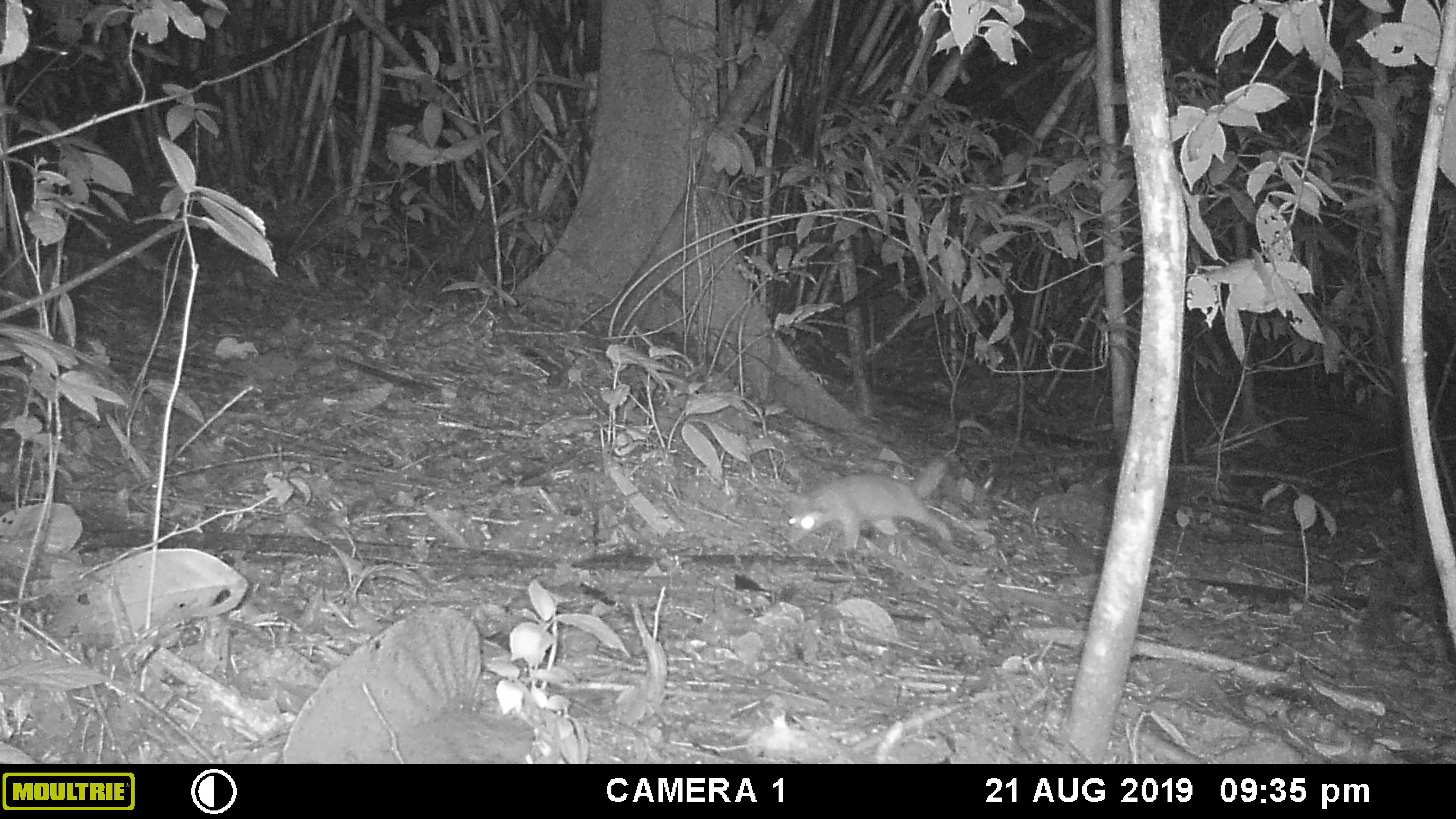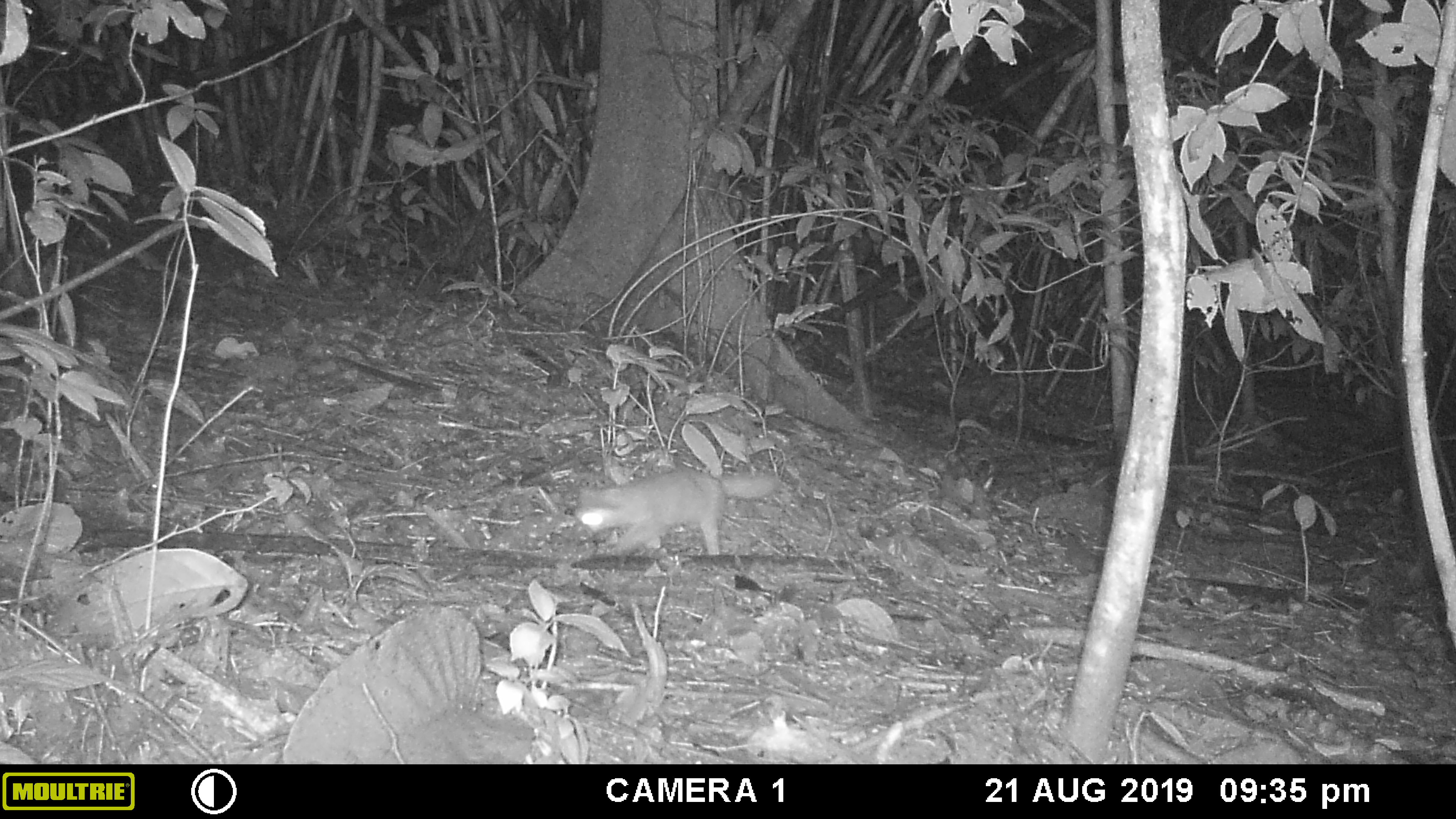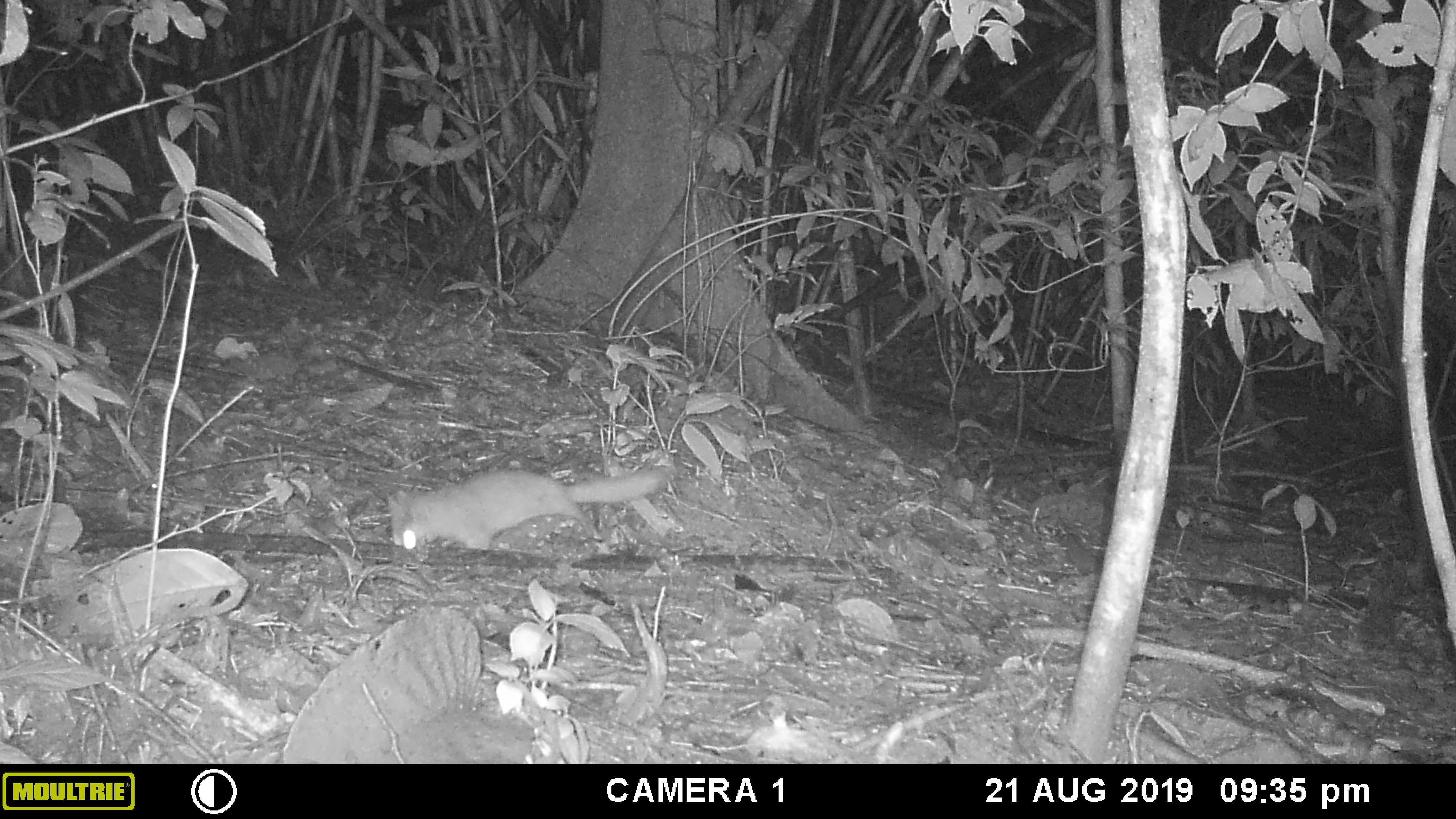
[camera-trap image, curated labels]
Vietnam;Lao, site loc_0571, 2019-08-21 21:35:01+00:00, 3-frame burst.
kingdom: Animalia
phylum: Chordata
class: Mammalia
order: Carnivora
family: Mustelidae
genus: Melogale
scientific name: Melogale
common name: ferret badger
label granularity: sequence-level